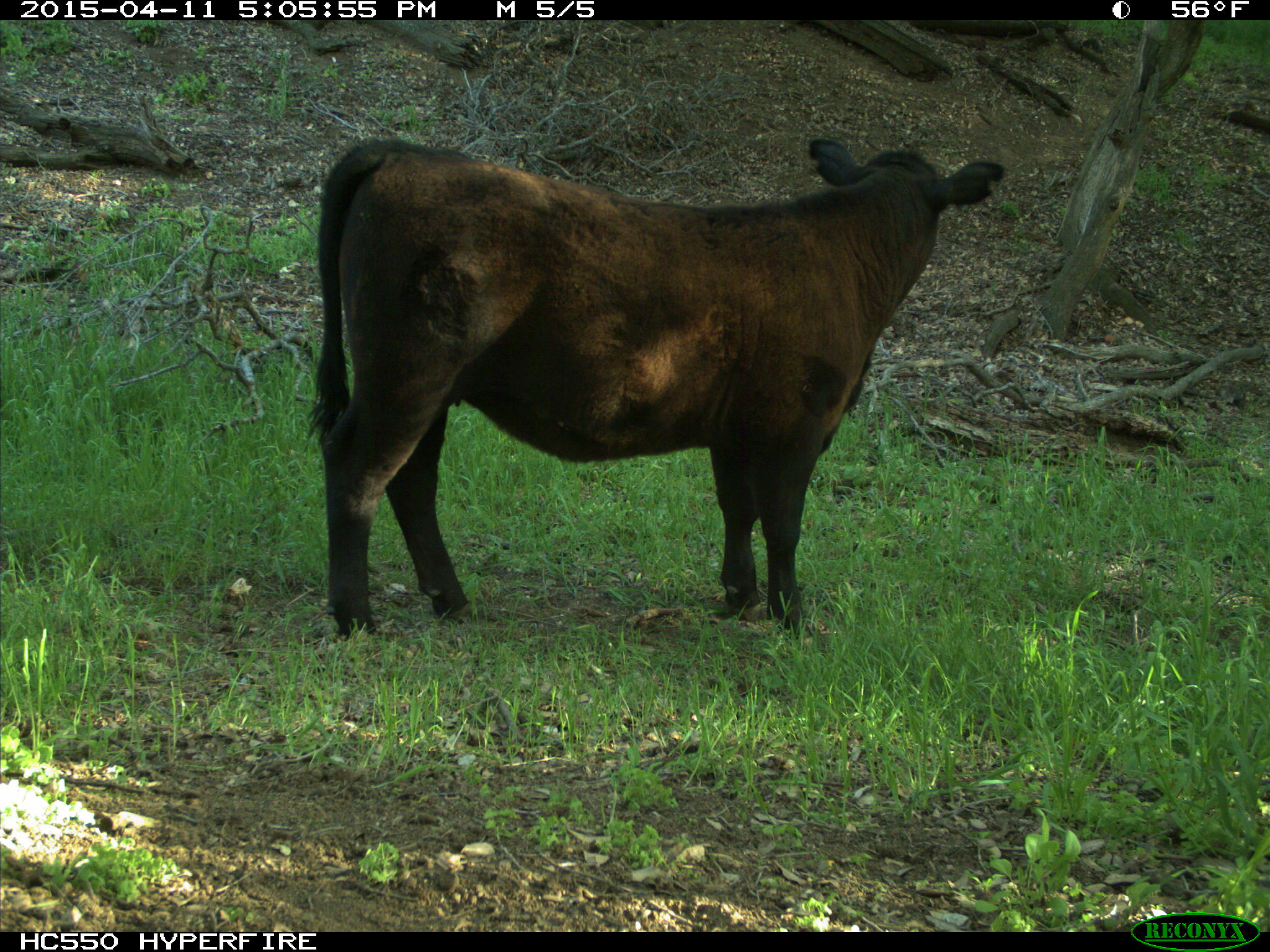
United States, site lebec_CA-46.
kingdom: Animalia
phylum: Chordata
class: Mammalia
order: Artiodactyla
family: Bovidae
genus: Bos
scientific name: Bos taurus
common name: domestic cow